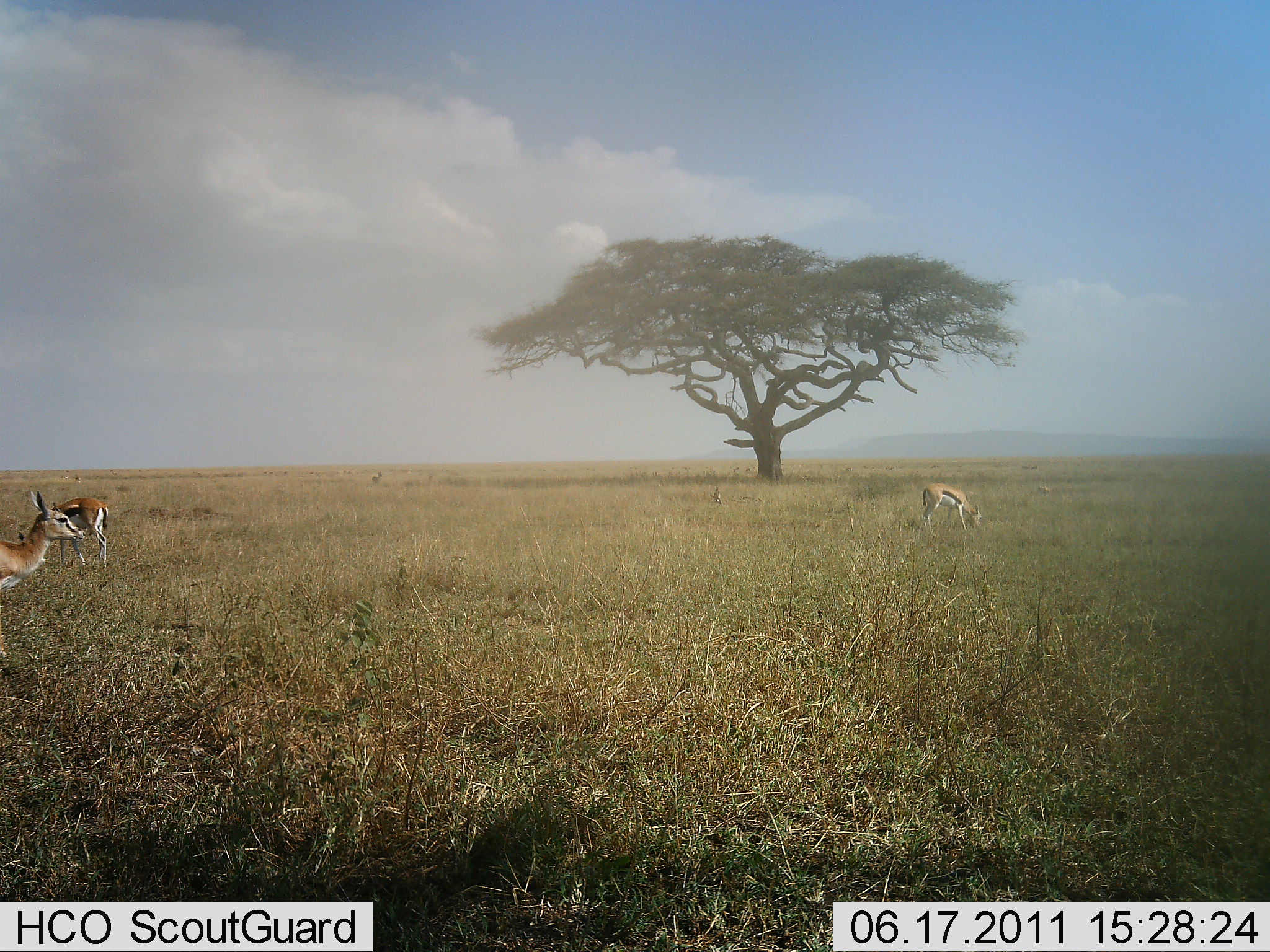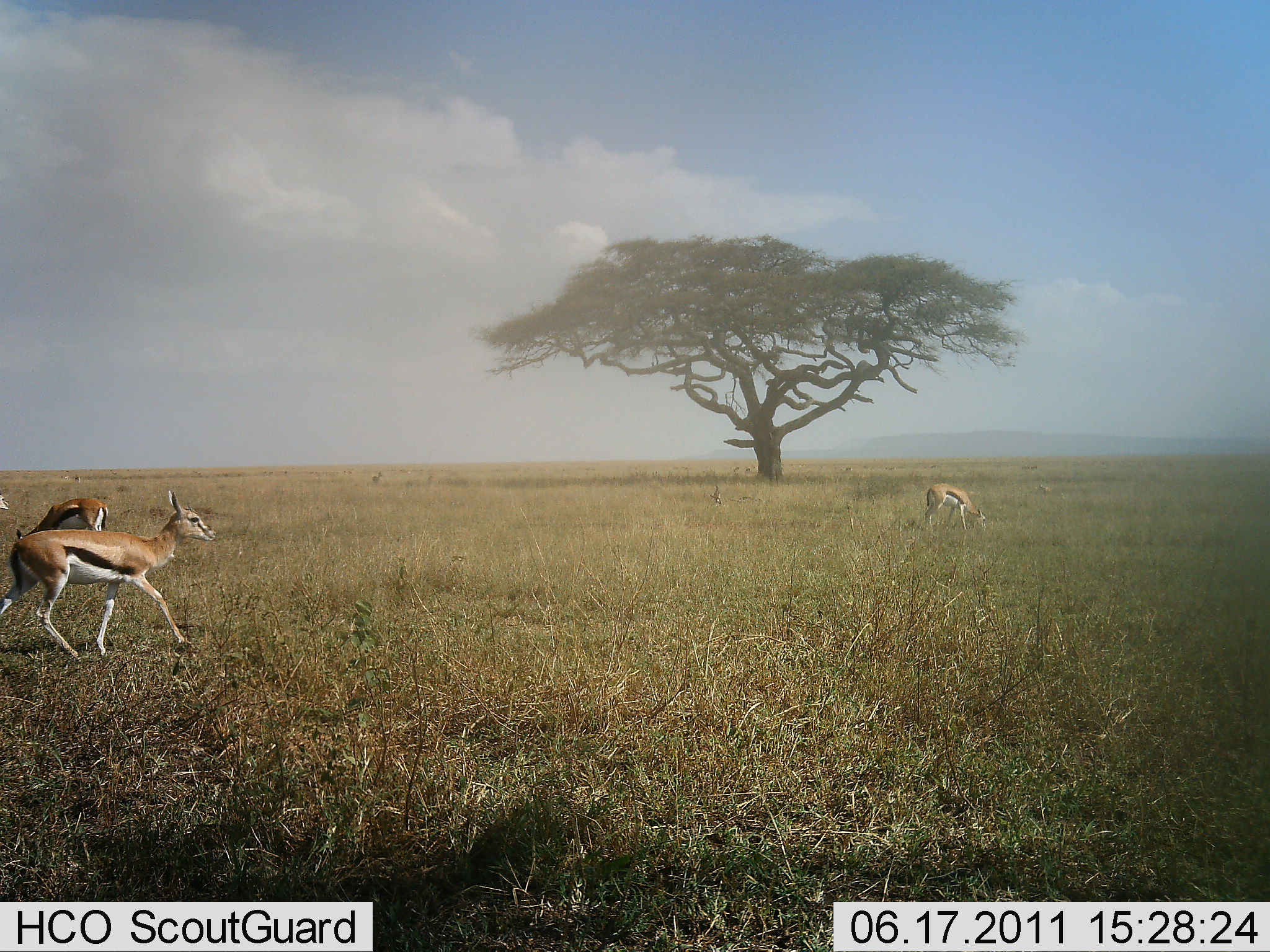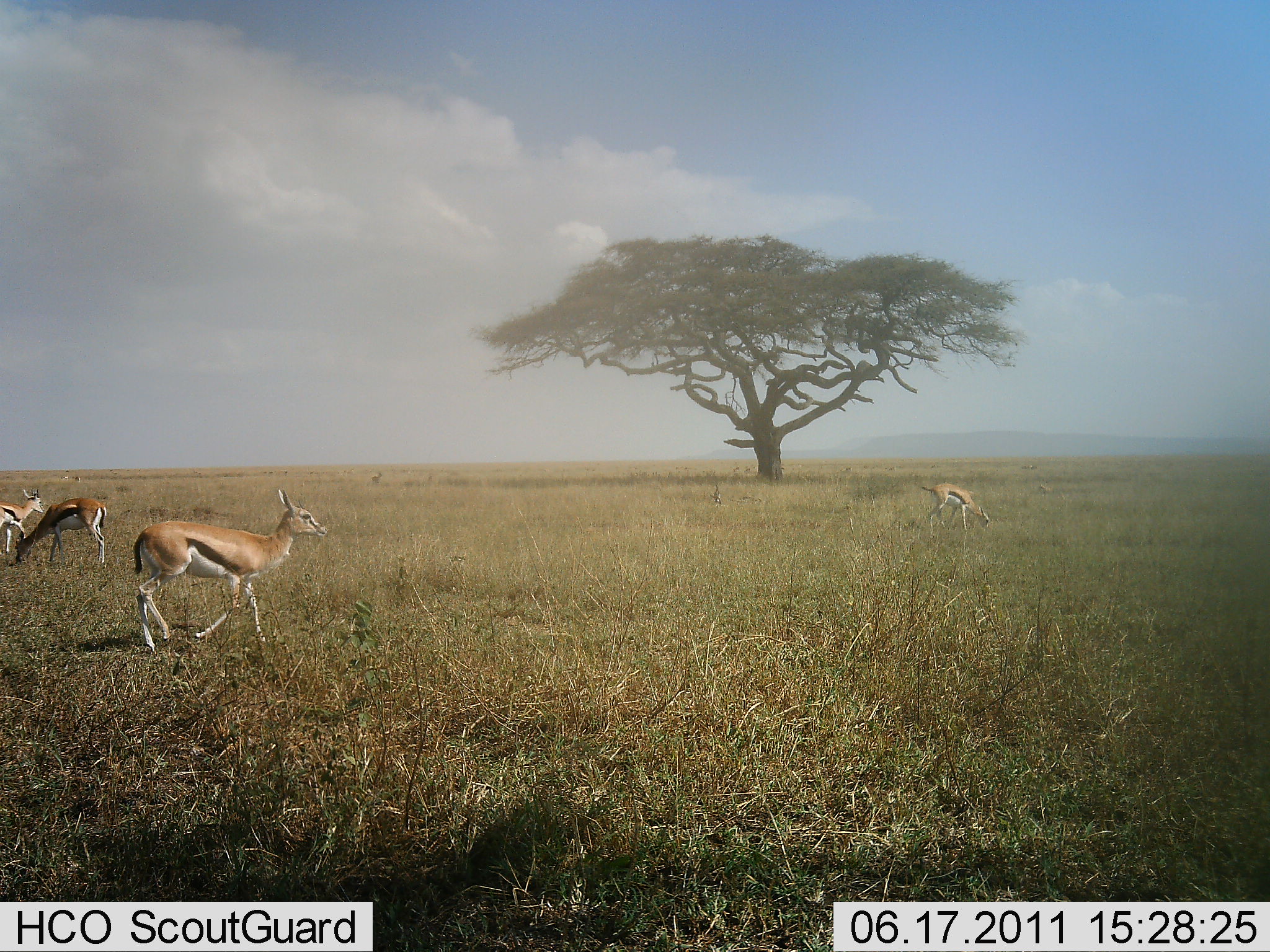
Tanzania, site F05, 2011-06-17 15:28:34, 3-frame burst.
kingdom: Animalia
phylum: Chordata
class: Mammalia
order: Artiodactyla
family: Bovidae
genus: Eudorcas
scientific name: Eudorcas thomsonii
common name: thomson's gazelle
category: gazellethomsons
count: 4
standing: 75%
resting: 0%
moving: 58%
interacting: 0%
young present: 0%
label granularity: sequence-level